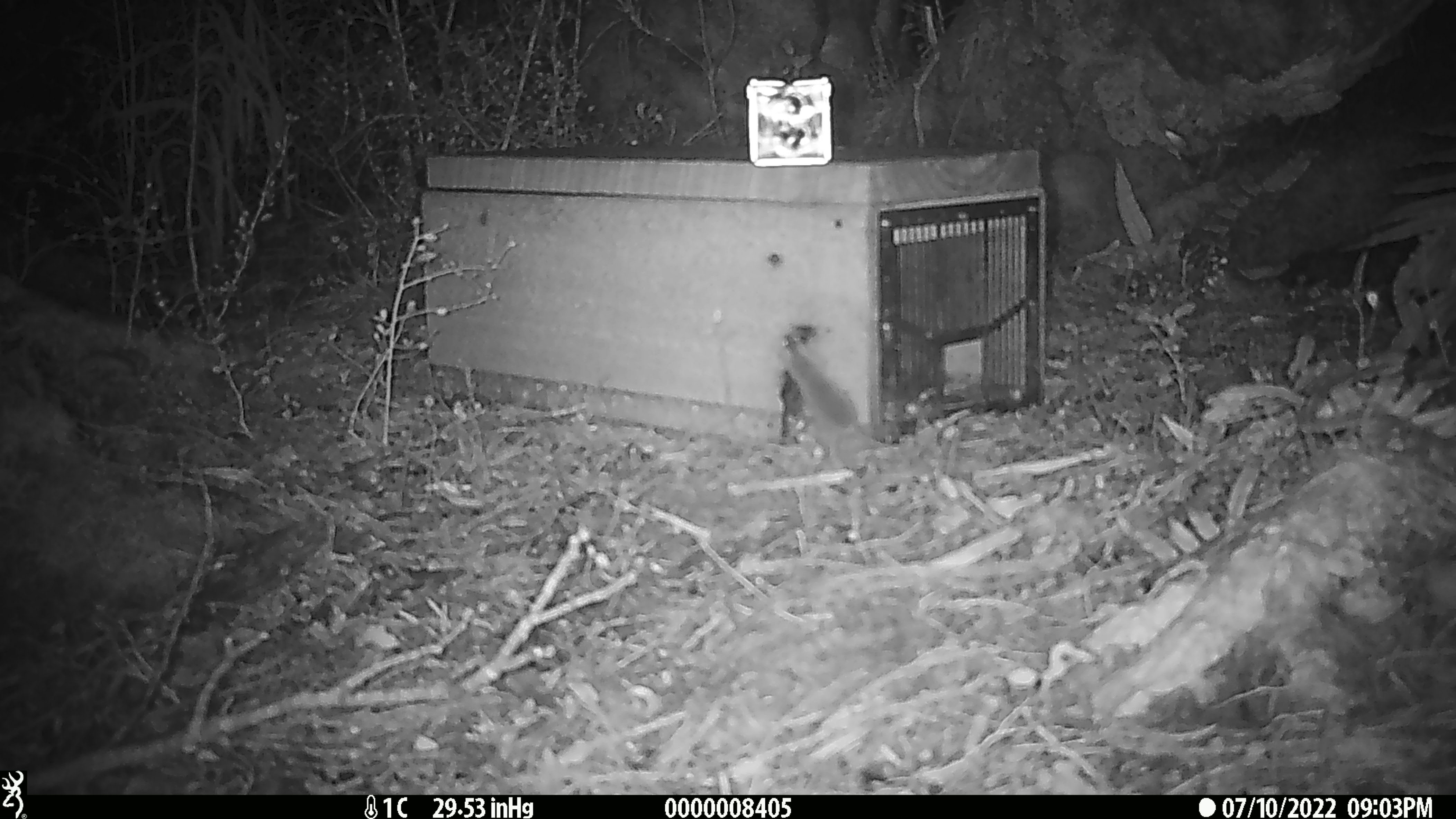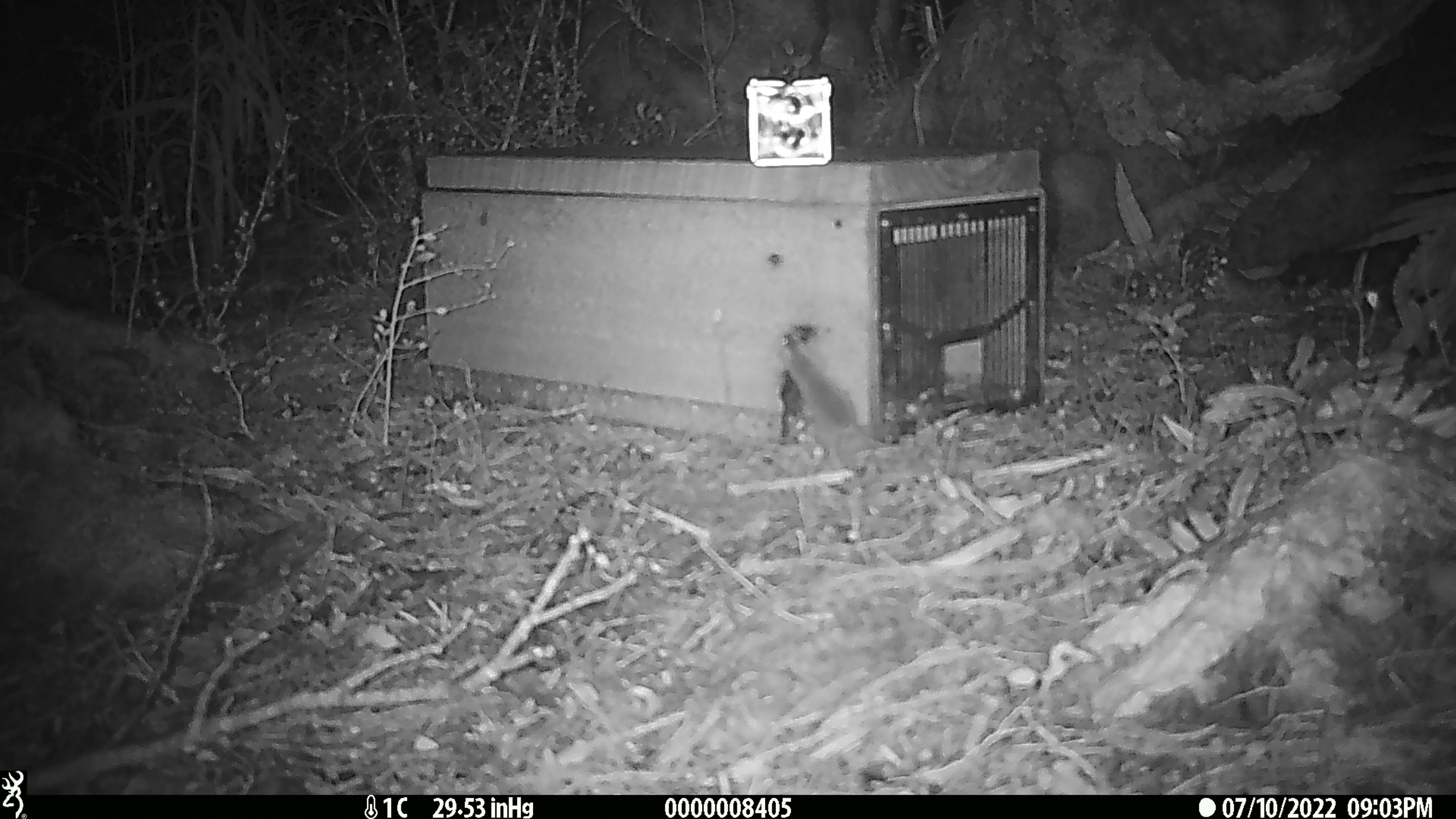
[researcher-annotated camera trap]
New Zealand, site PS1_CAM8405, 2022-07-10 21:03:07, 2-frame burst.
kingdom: Animalia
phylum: Chordata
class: Mammalia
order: Rodentia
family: Muridae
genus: Mus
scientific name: Mus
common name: mouse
Mouse (Mus).